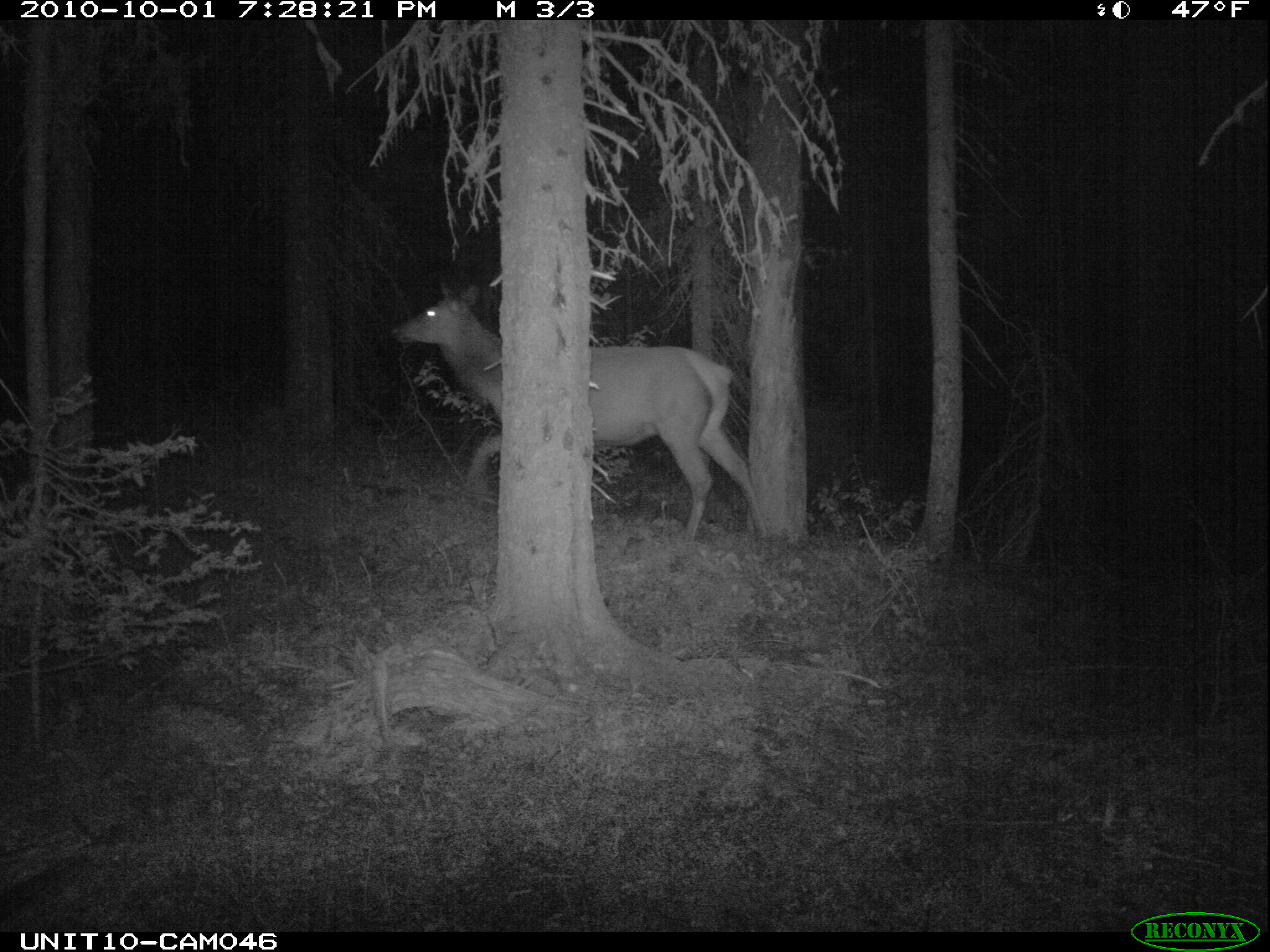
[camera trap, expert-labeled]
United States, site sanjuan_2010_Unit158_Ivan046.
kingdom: Animalia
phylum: Chordata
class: Mammalia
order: Artiodactyla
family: Cervidae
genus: Cervus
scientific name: Cervus elaphus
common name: red deer